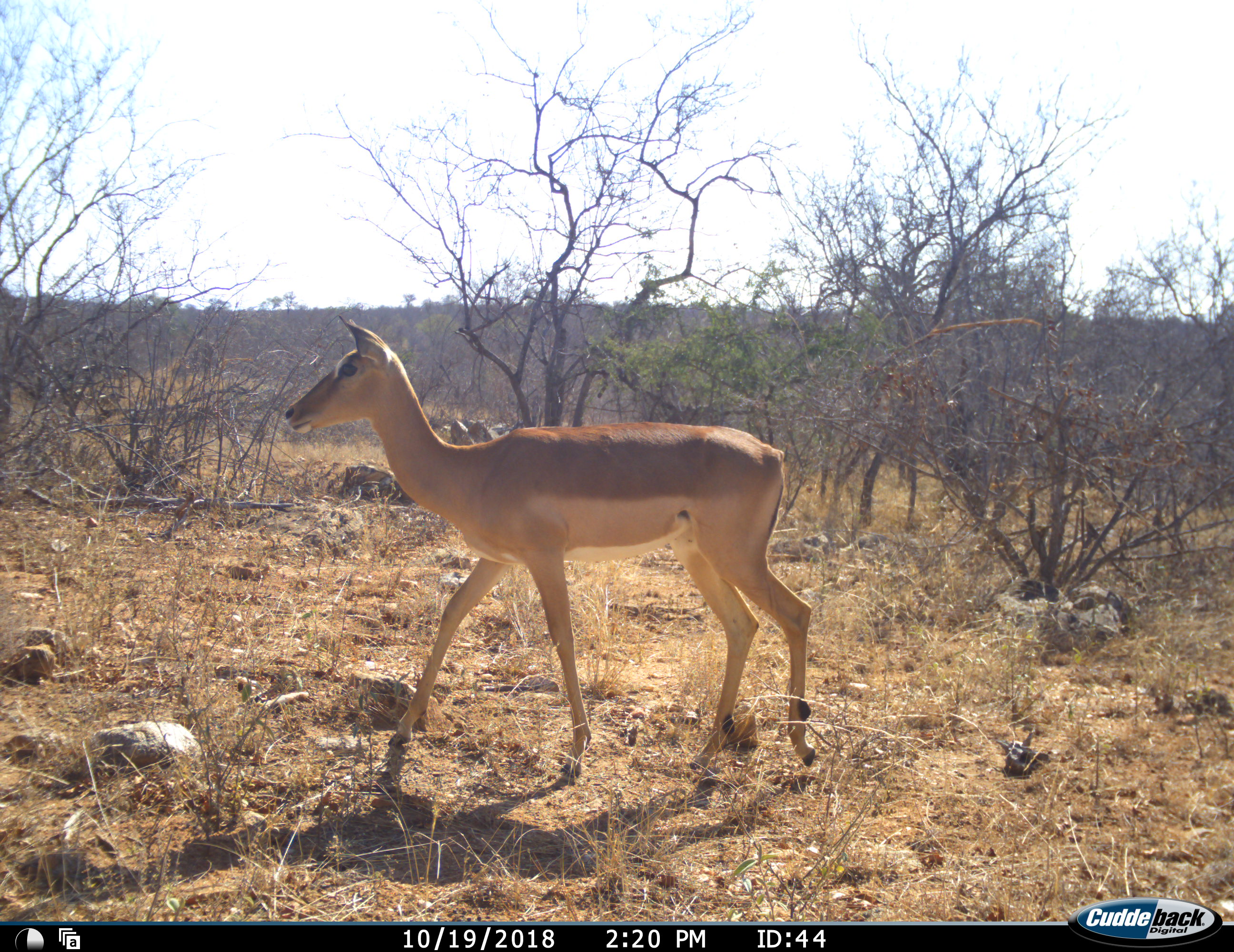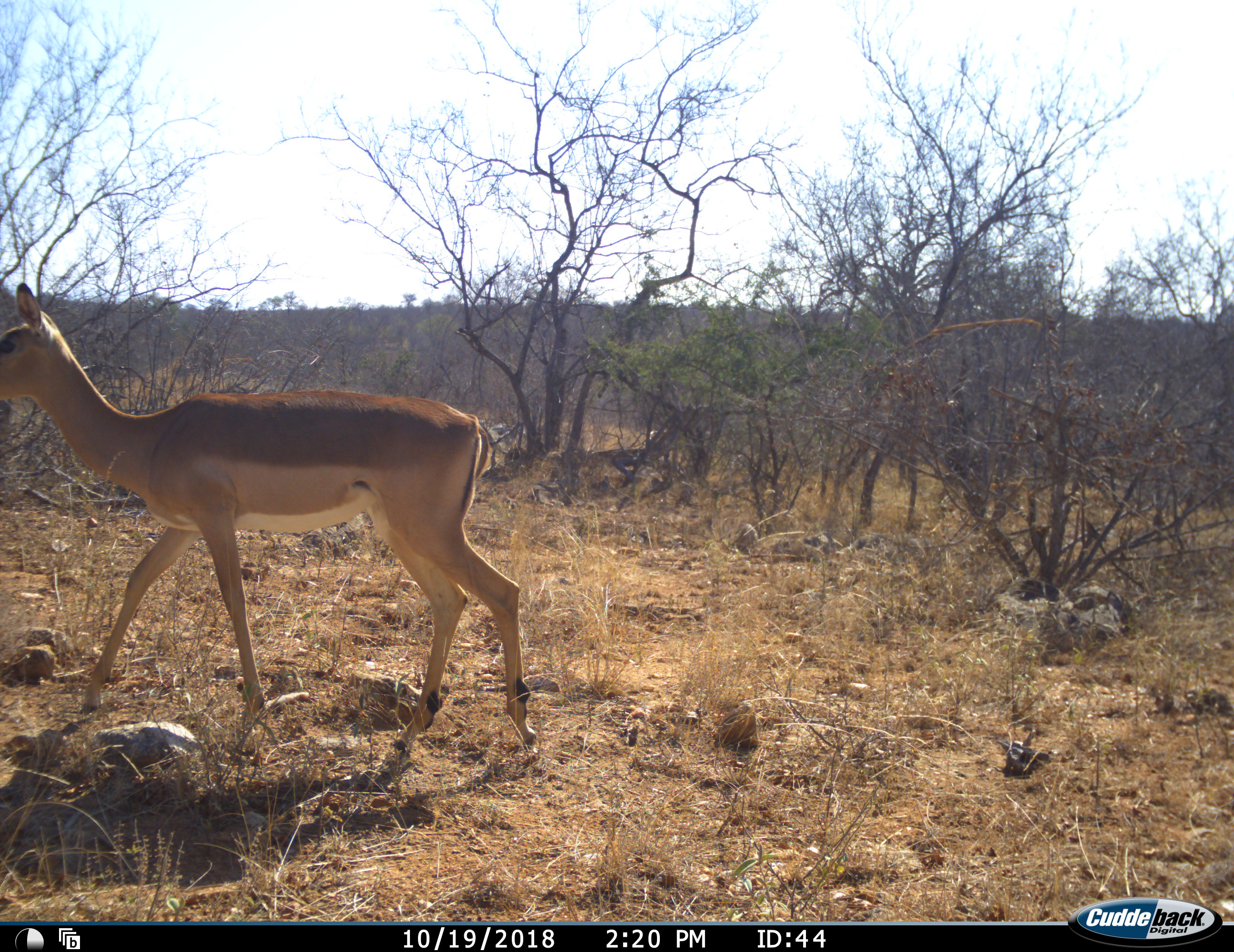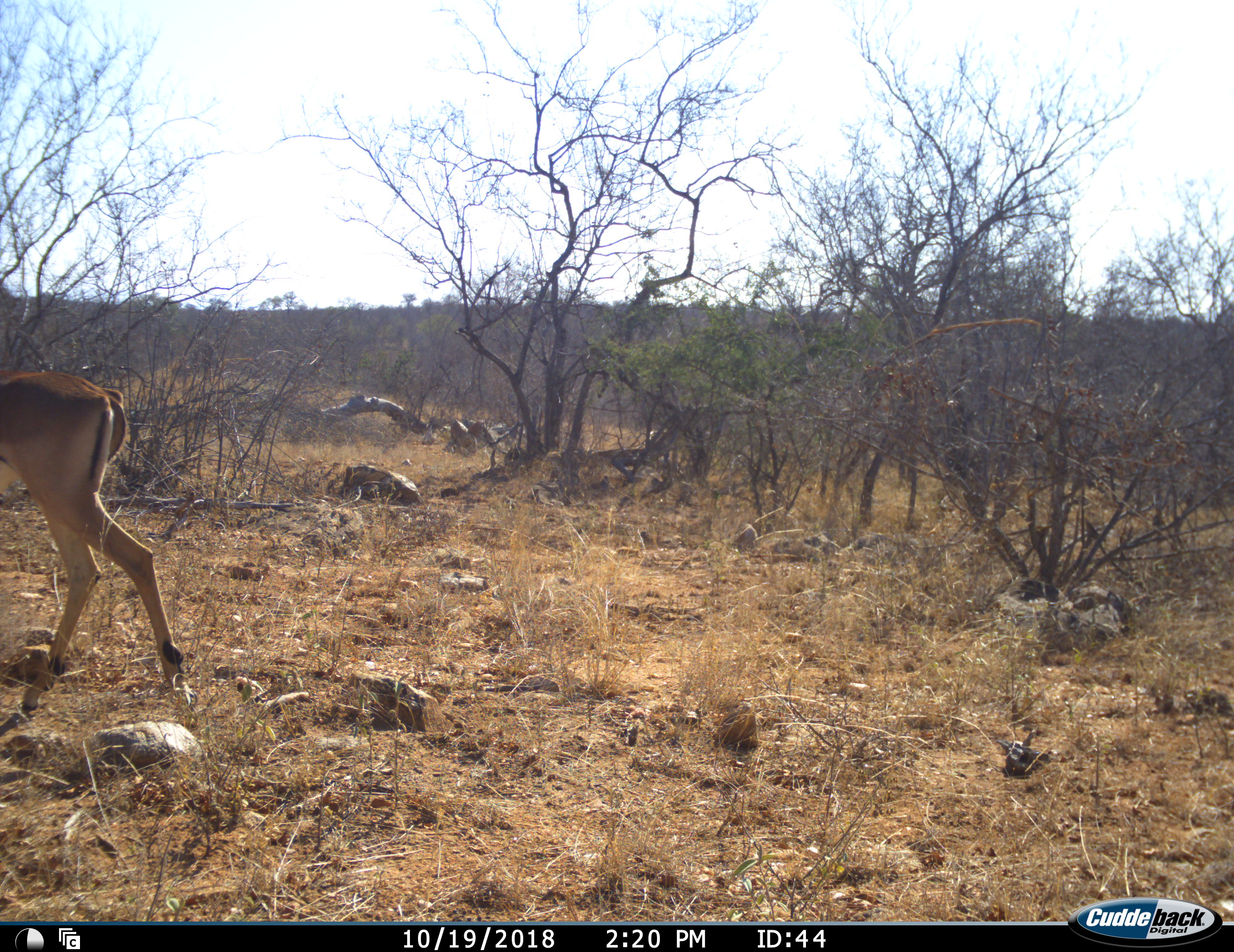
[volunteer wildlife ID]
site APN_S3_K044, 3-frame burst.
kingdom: Animalia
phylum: Chordata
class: Mammalia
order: Artiodactyla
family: Bovidae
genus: Aepyceros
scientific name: Aepyceros melampus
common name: impala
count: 1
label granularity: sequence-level